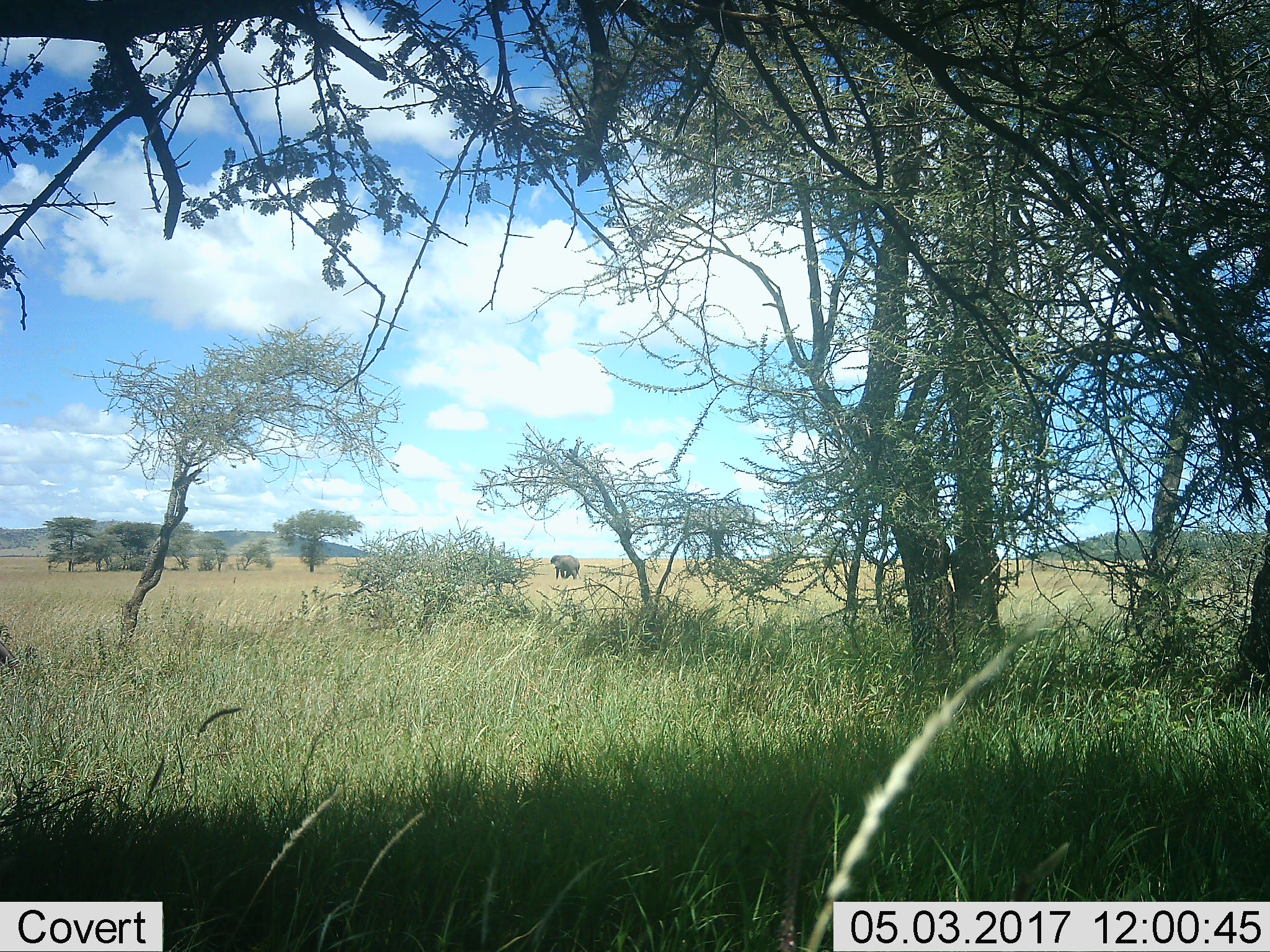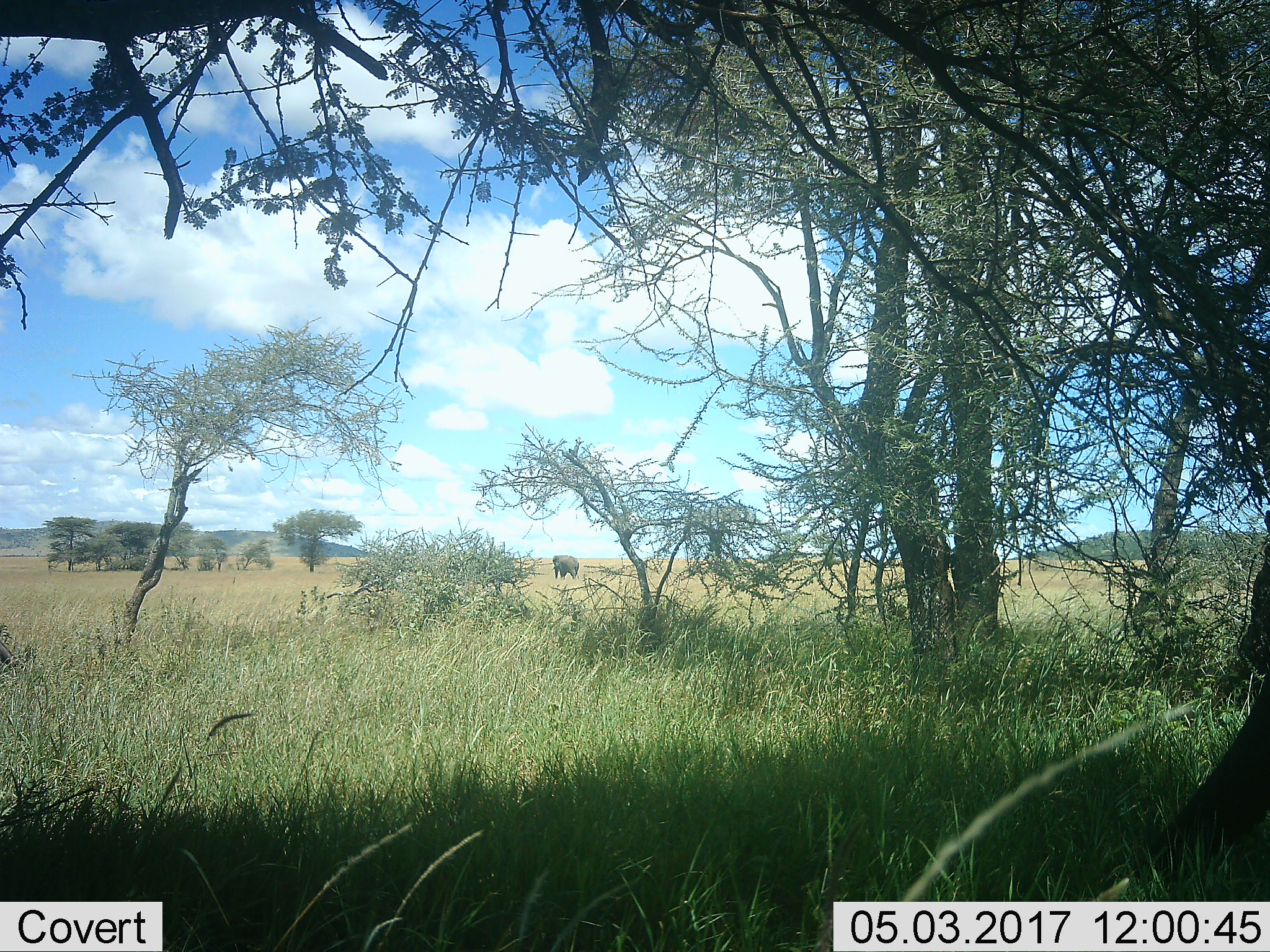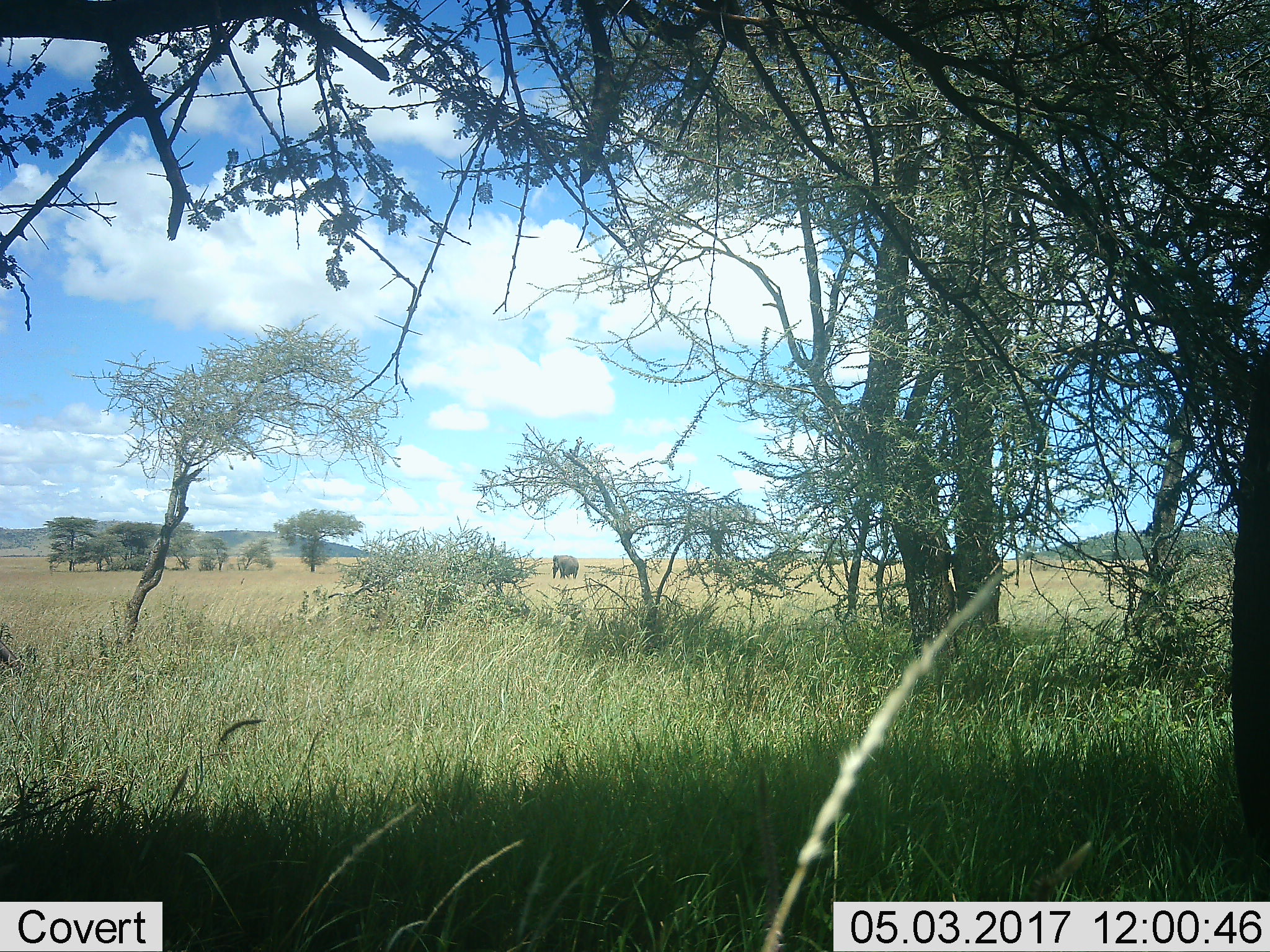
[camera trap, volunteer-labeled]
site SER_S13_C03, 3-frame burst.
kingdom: Animalia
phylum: Chordata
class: Mammalia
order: Proboscidea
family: Elephantidae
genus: Loxodonta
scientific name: Loxodonta africana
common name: african bush elephant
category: elephant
Elephant (african bush elephant) (Loxodonta africana), count 1. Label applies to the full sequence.